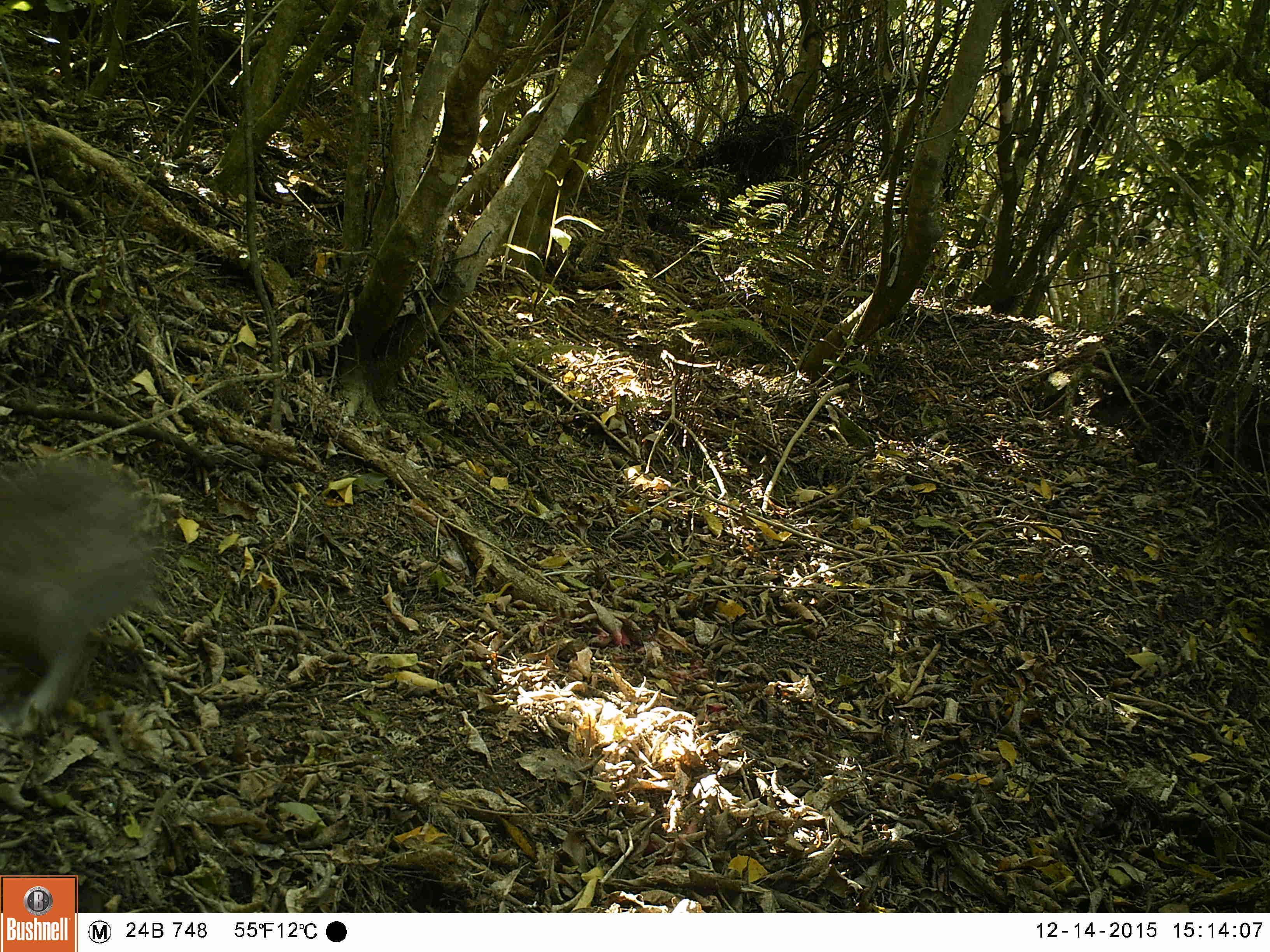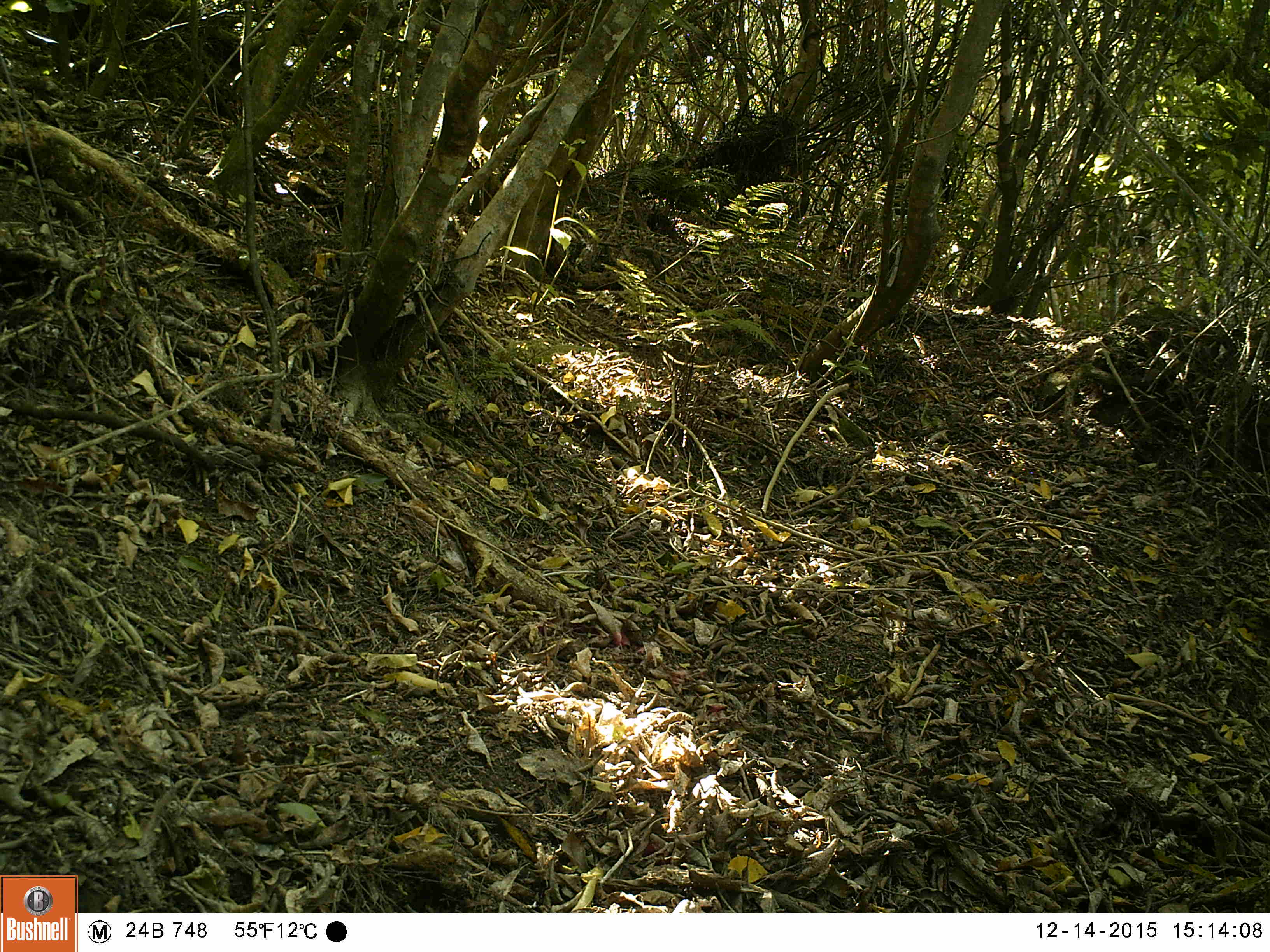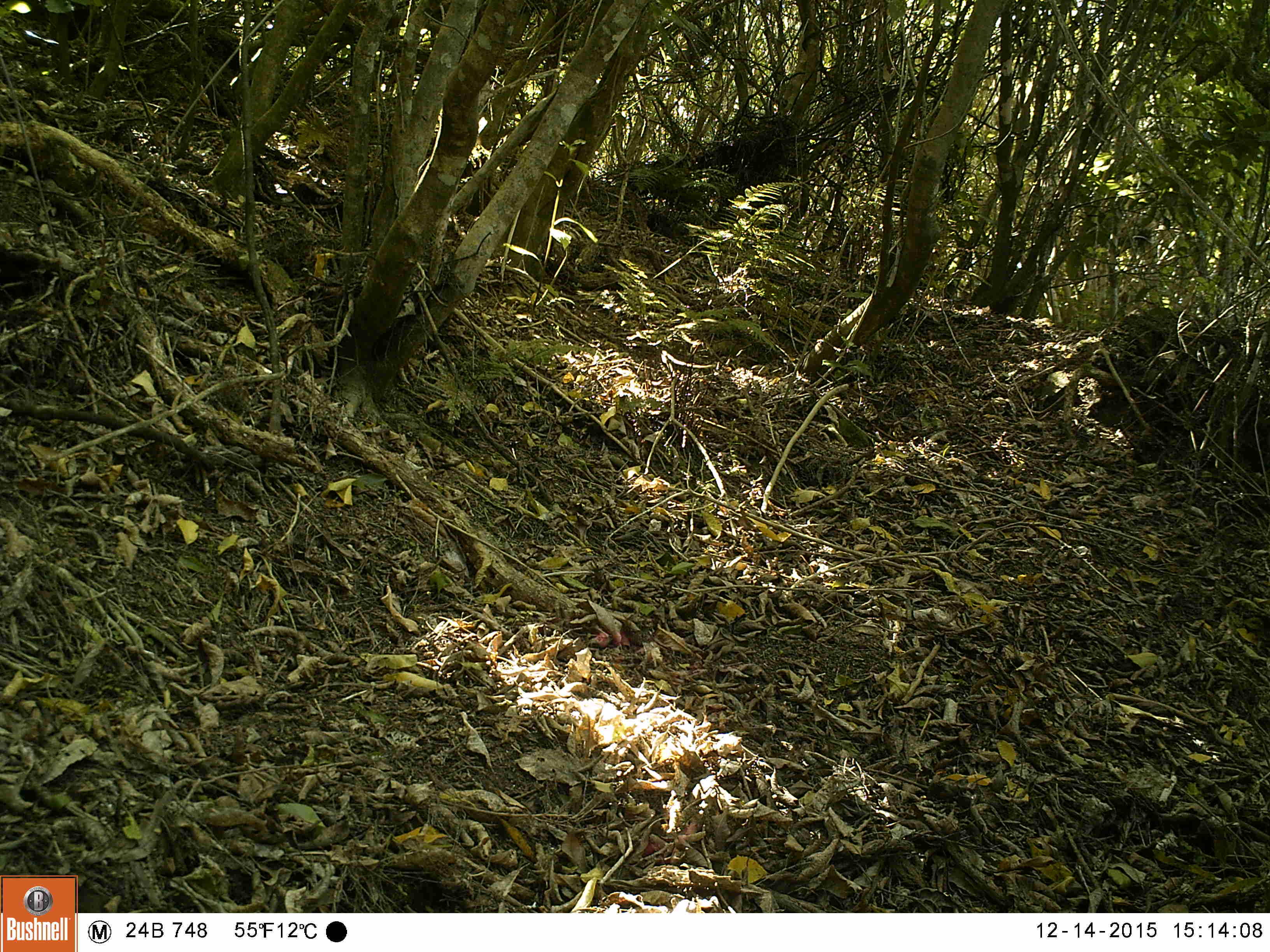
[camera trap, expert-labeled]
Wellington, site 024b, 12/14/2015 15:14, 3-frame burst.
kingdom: Animalia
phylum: Chordata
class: Mammalia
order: Lagomorpha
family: Leporidae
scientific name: Leporidae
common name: rabbit